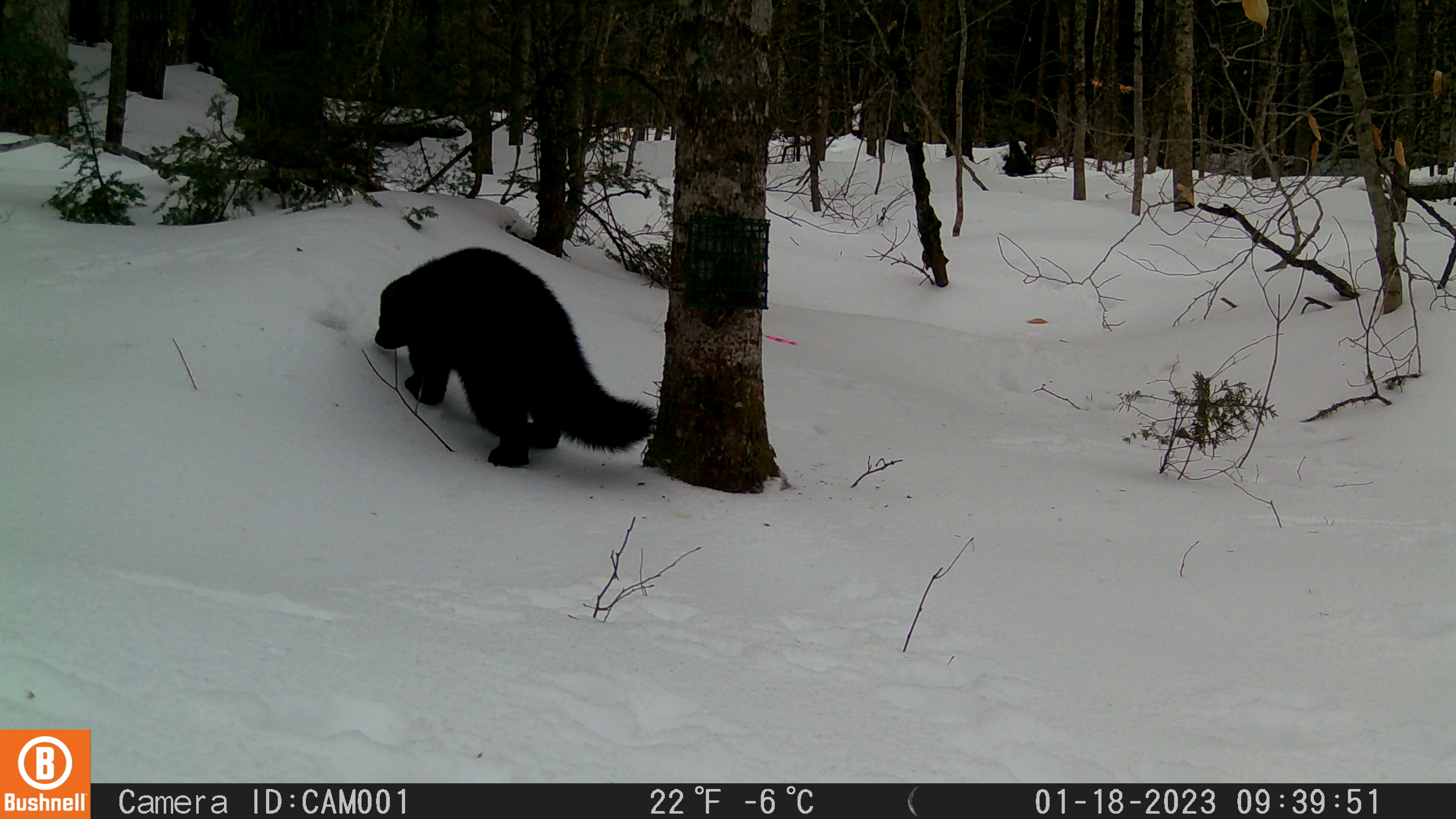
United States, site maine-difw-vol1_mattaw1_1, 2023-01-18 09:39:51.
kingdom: Animalia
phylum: Chordata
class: Mammalia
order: Carnivora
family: Mustelidae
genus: Pekania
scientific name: Pekania pennanti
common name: fisher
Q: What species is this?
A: Fisher (Pekania pennanti).